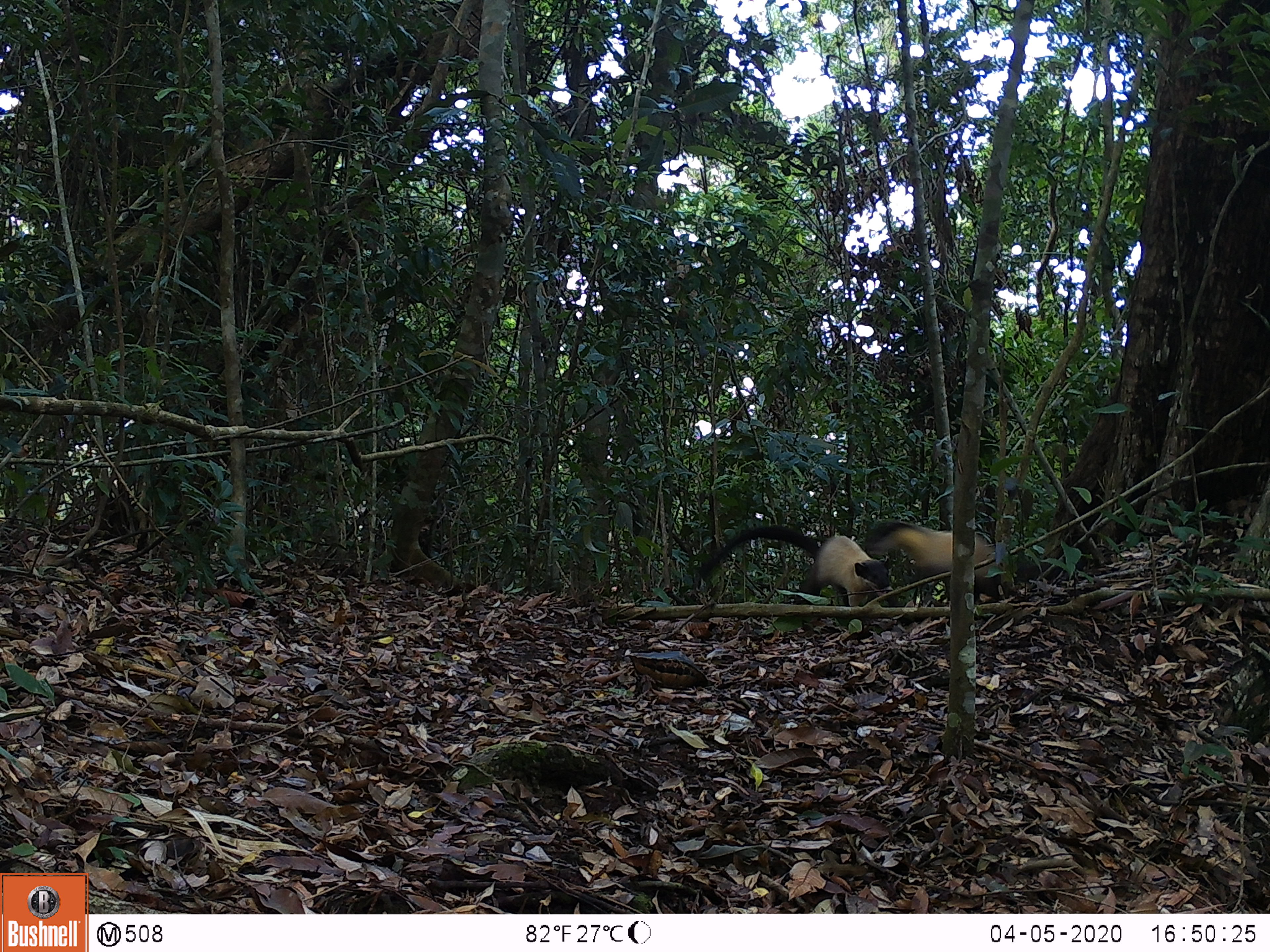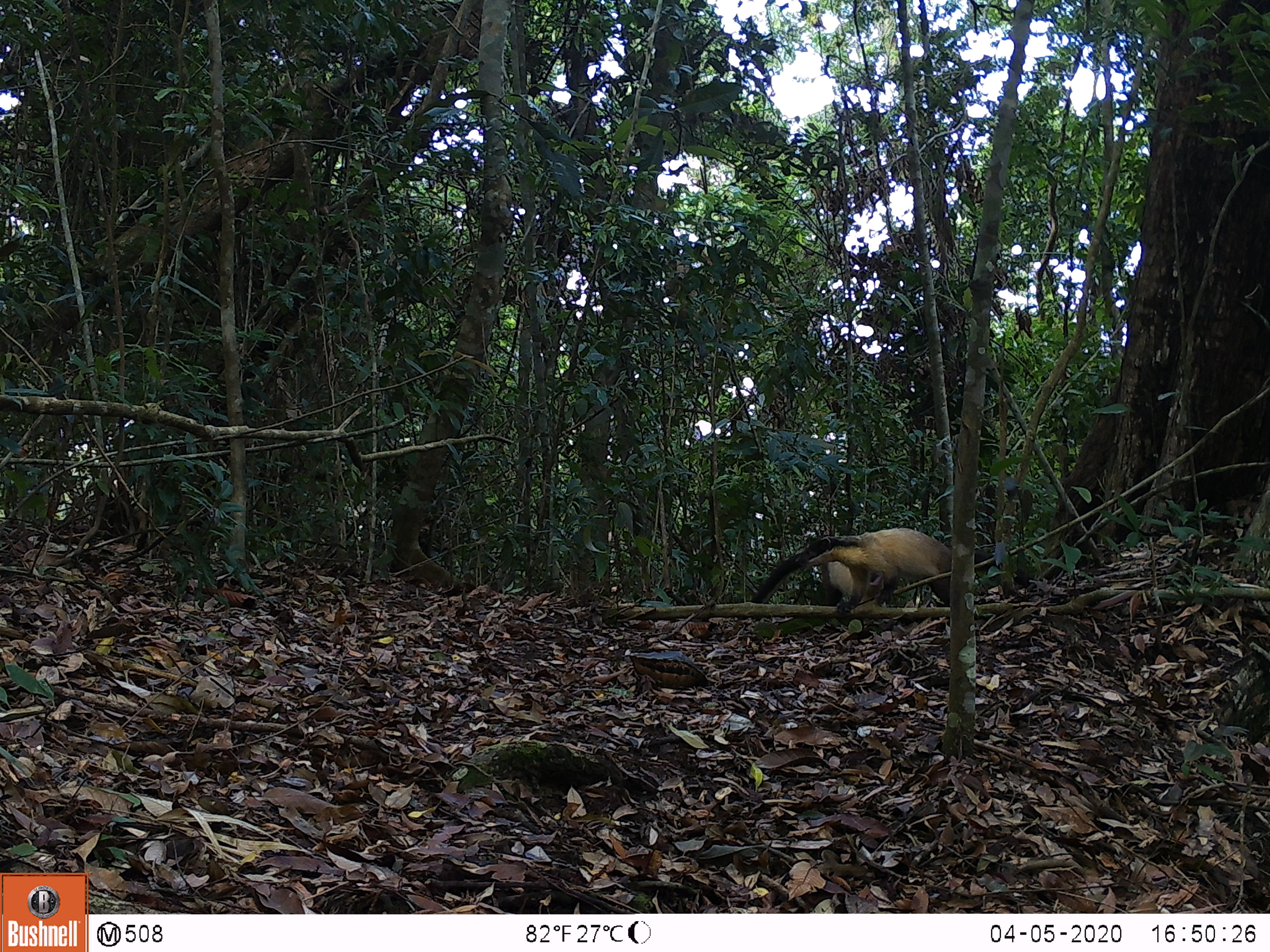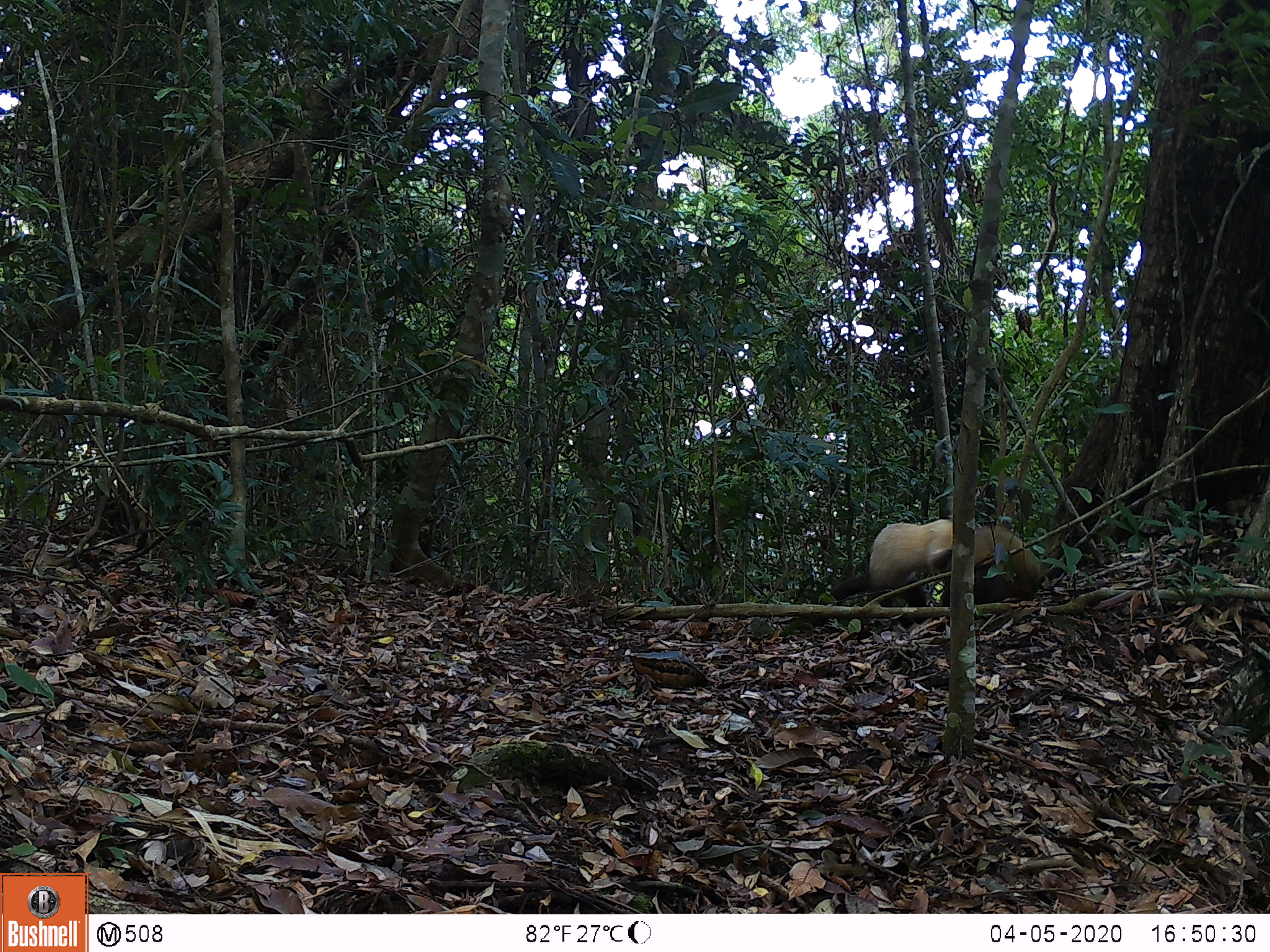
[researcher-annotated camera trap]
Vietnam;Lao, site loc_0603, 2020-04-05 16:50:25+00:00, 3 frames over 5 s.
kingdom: Animalia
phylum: Chordata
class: Mammalia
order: Carnivora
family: Mustelidae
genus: Martes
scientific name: Martes flavigula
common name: yellow-throated marten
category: yellow throated marten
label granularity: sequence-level